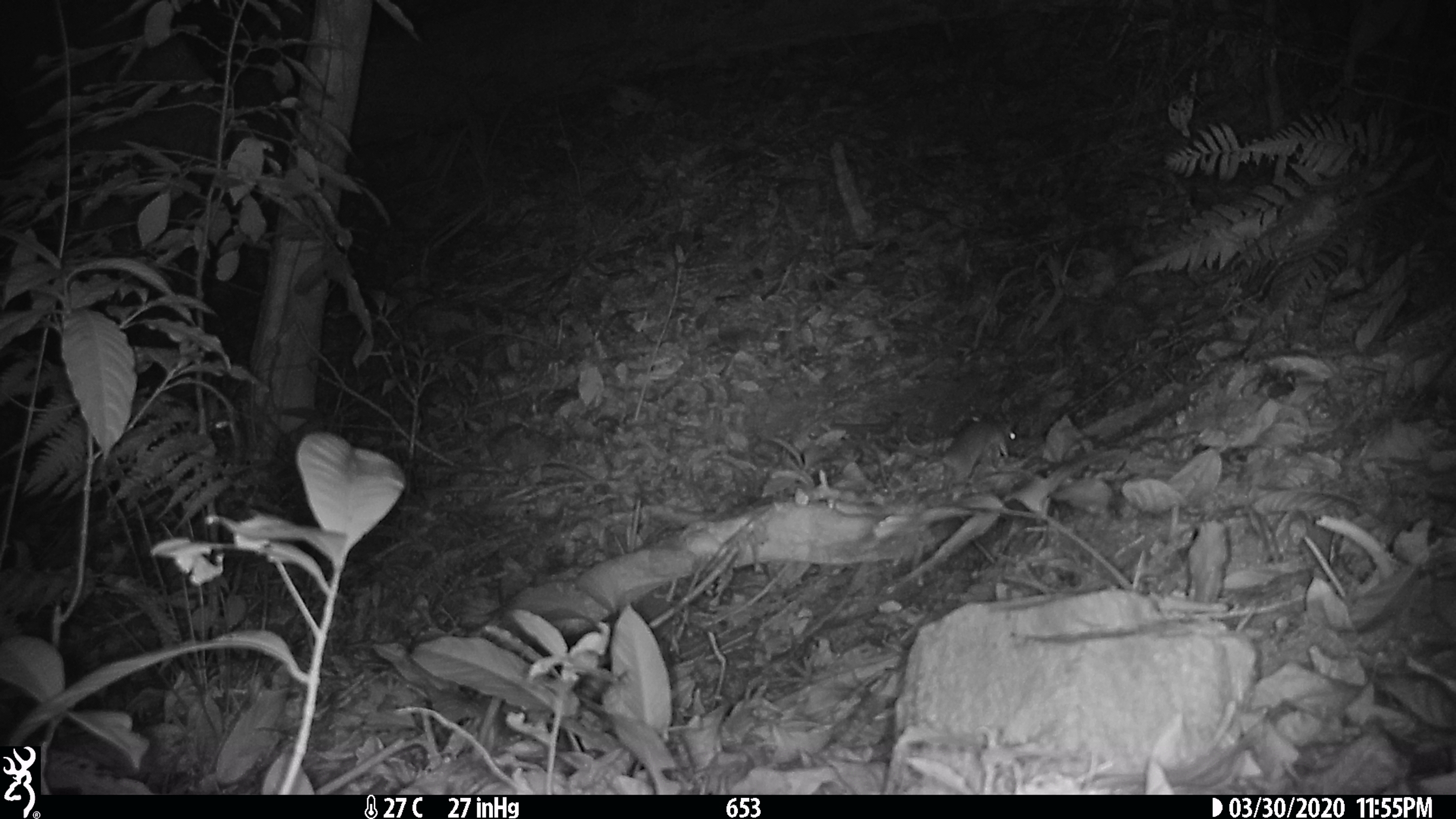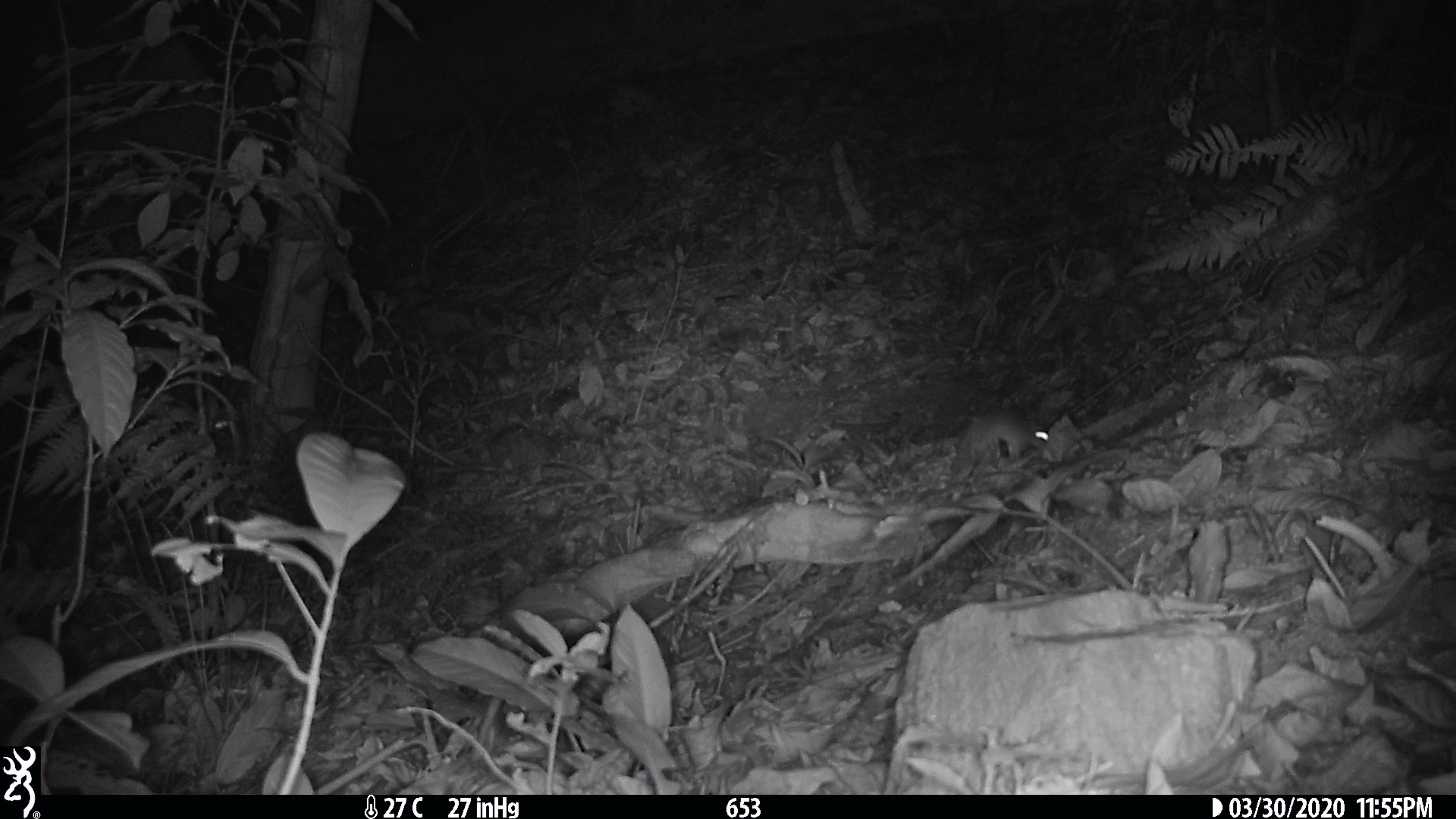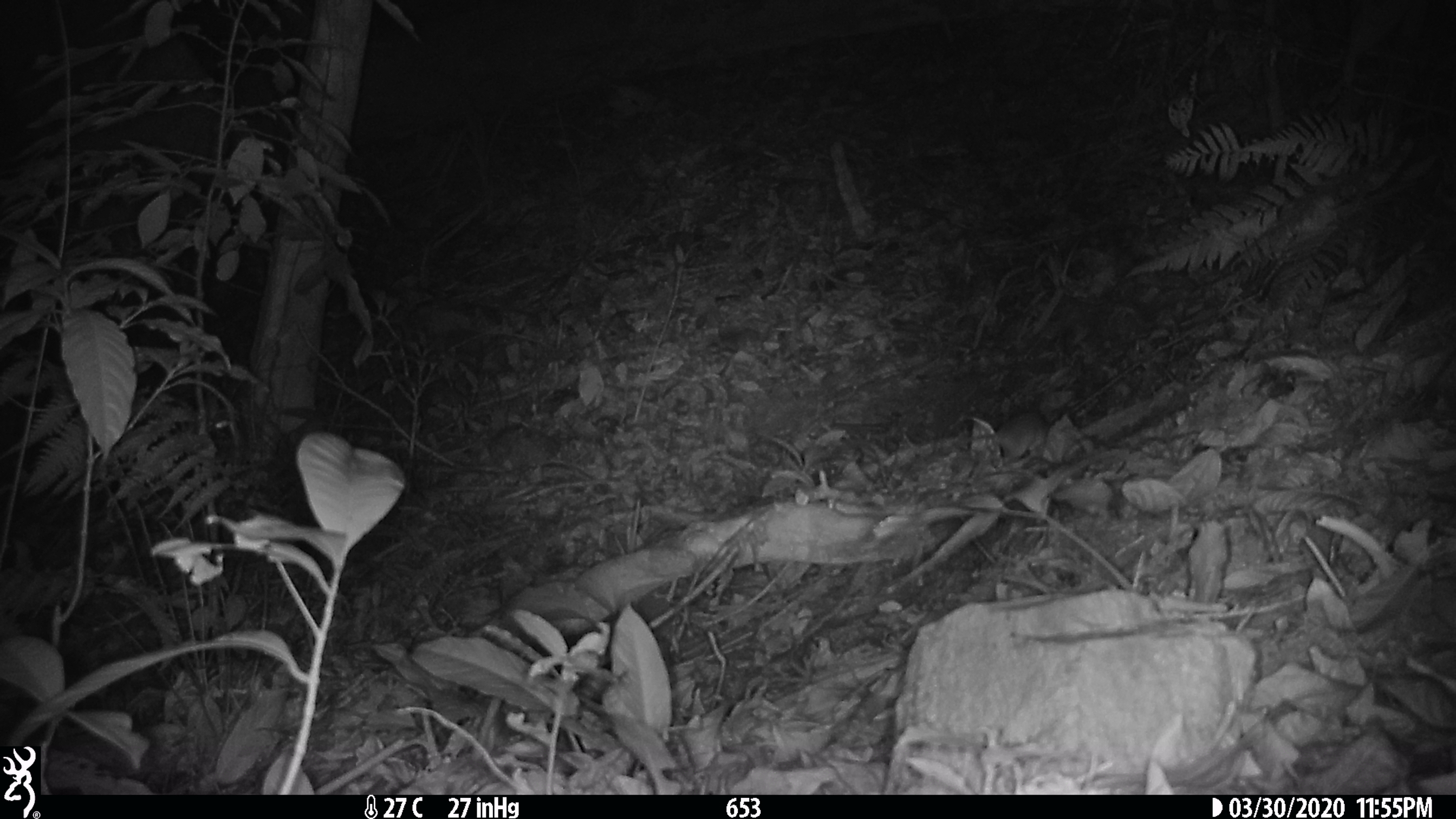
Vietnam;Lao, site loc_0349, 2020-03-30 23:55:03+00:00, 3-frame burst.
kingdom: Animalia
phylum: Chordata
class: Mammalia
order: Rodentia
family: Muridae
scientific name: Muridae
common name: old-world mice and rats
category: unidentified murid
Unidentified murid (old-world mice and rats) (Muridae). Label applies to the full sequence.